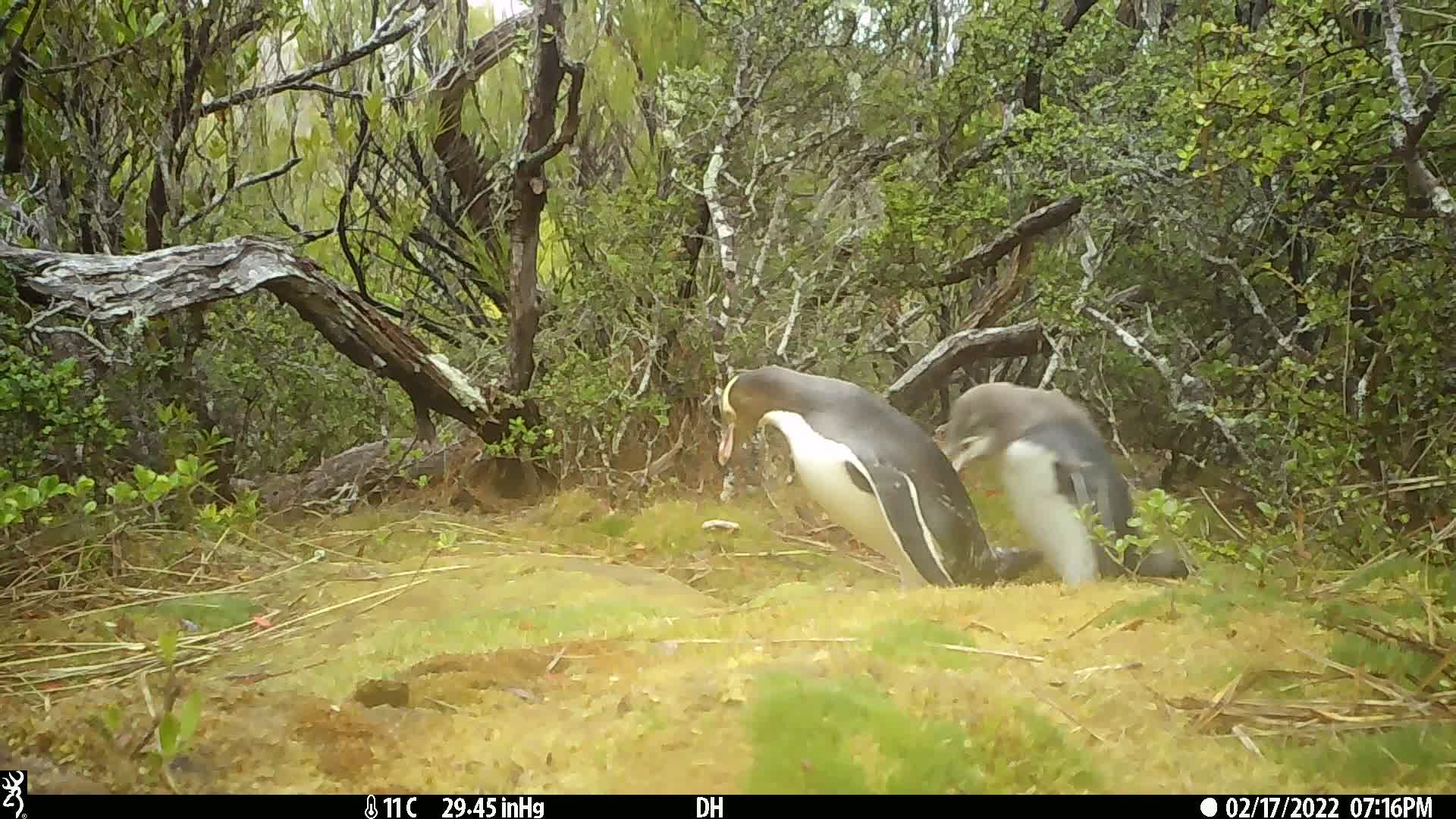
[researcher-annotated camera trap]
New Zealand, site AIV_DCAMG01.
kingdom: Animalia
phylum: Chordata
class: Aves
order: Sphenisciformes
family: Spheniscidae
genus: Megadyptes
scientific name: Megadyptes antipodes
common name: yellow-eyed penguin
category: yellow eyed penguin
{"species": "yellow eyed penguin (yellow-eyed penguin) (Megadyptes antipodes)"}